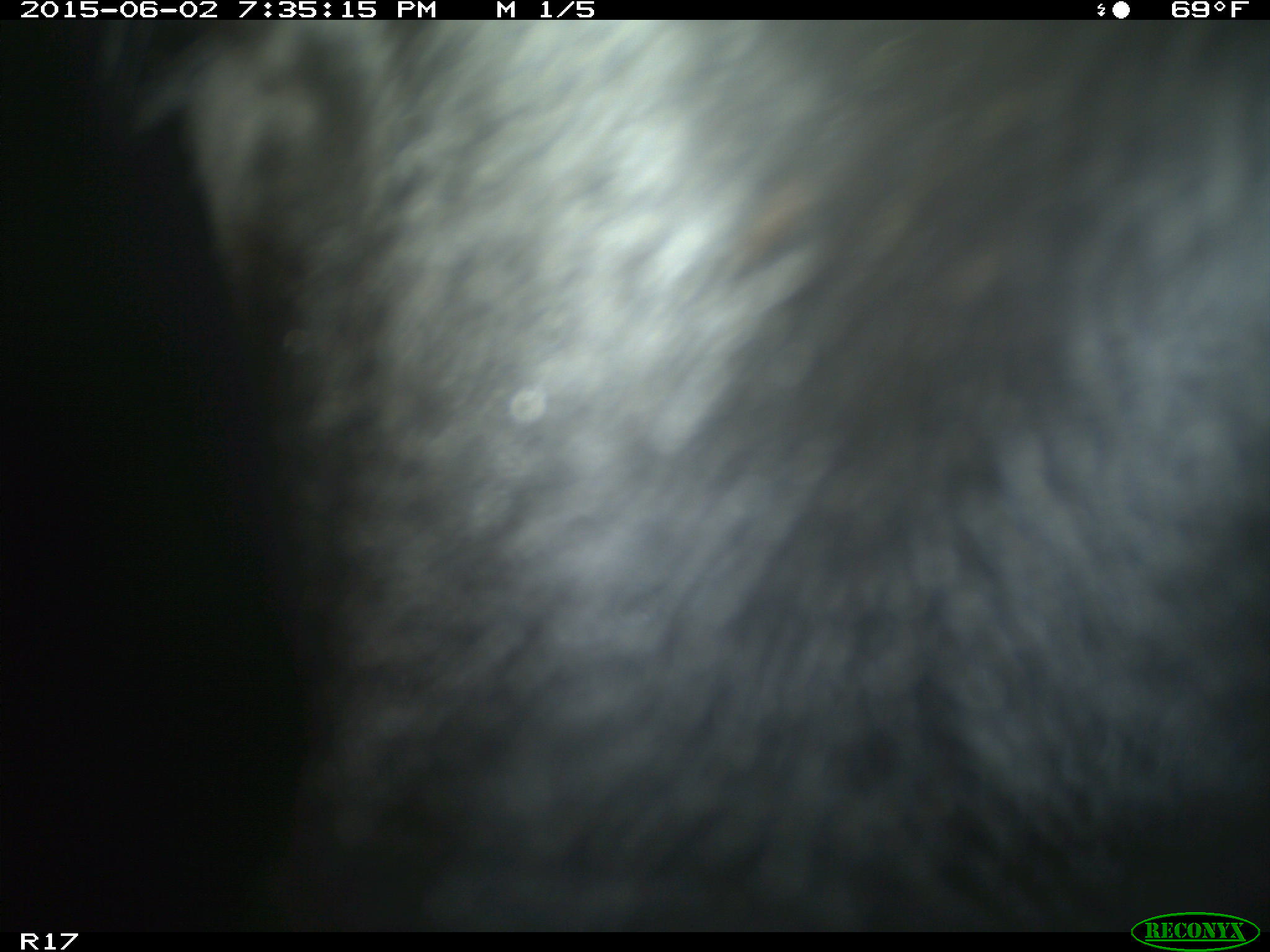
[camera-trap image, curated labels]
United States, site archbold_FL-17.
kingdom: Animalia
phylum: Chordata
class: Mammalia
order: Artiodactyla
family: Bovidae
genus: Bos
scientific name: Bos taurus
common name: domestic cow